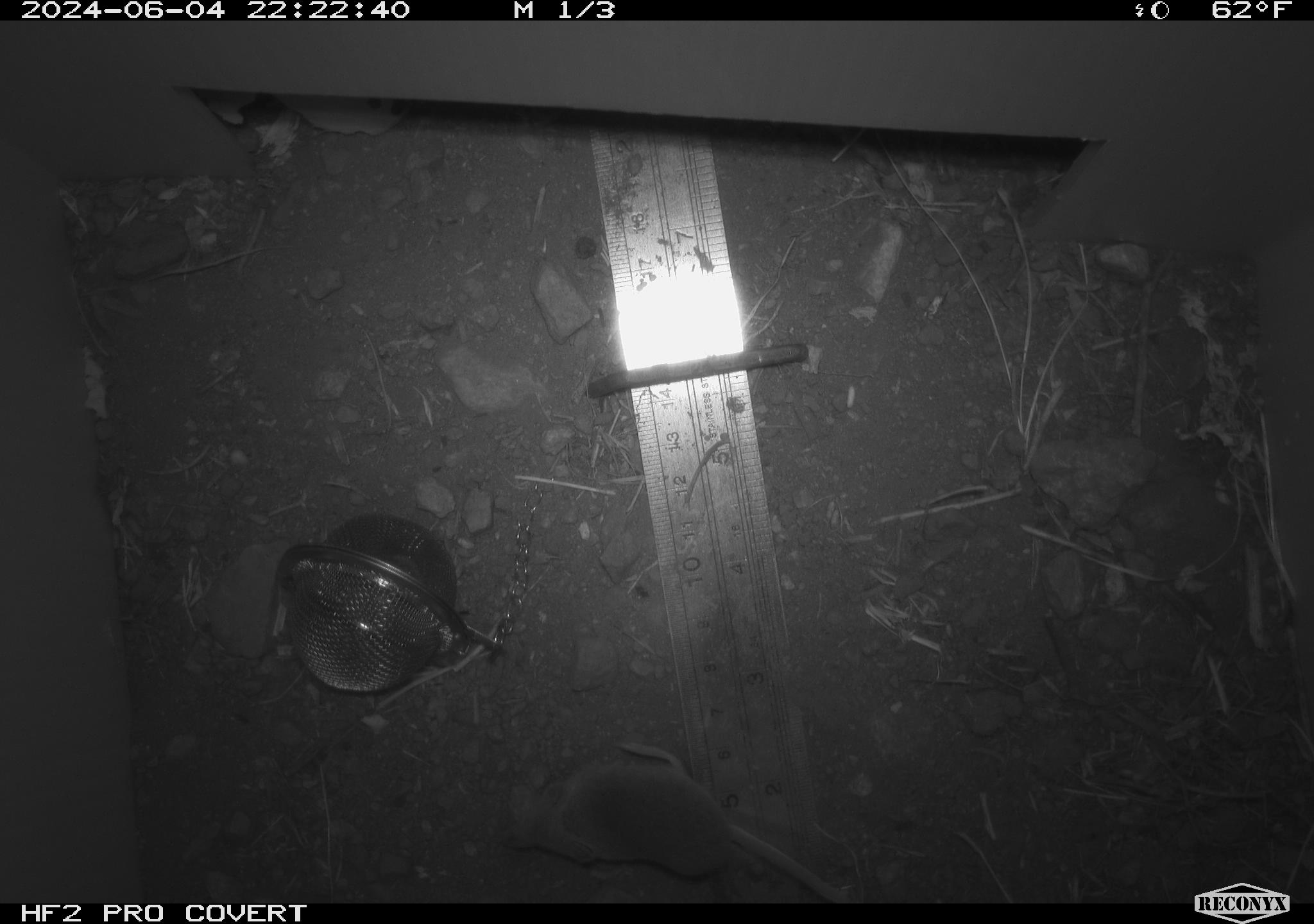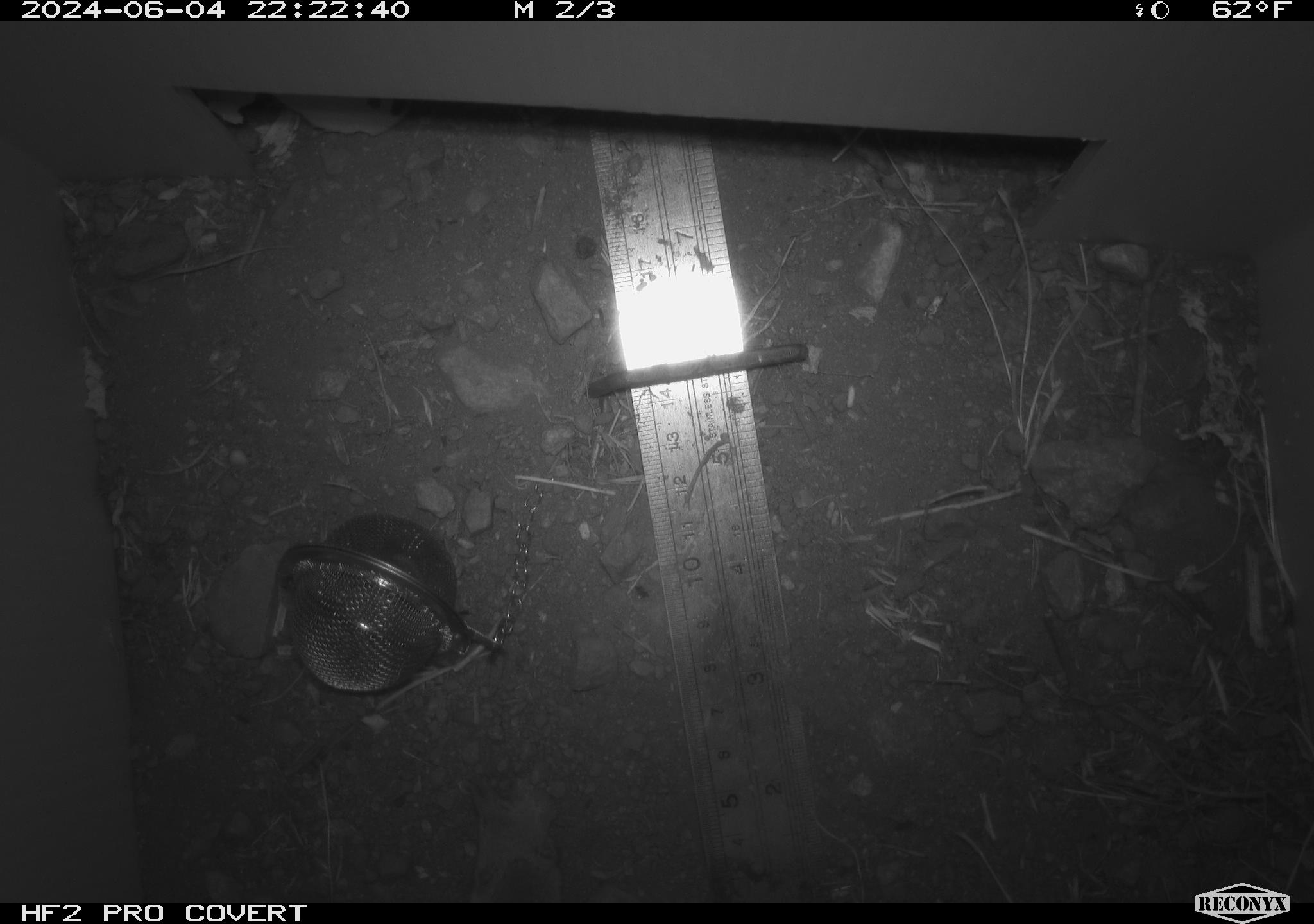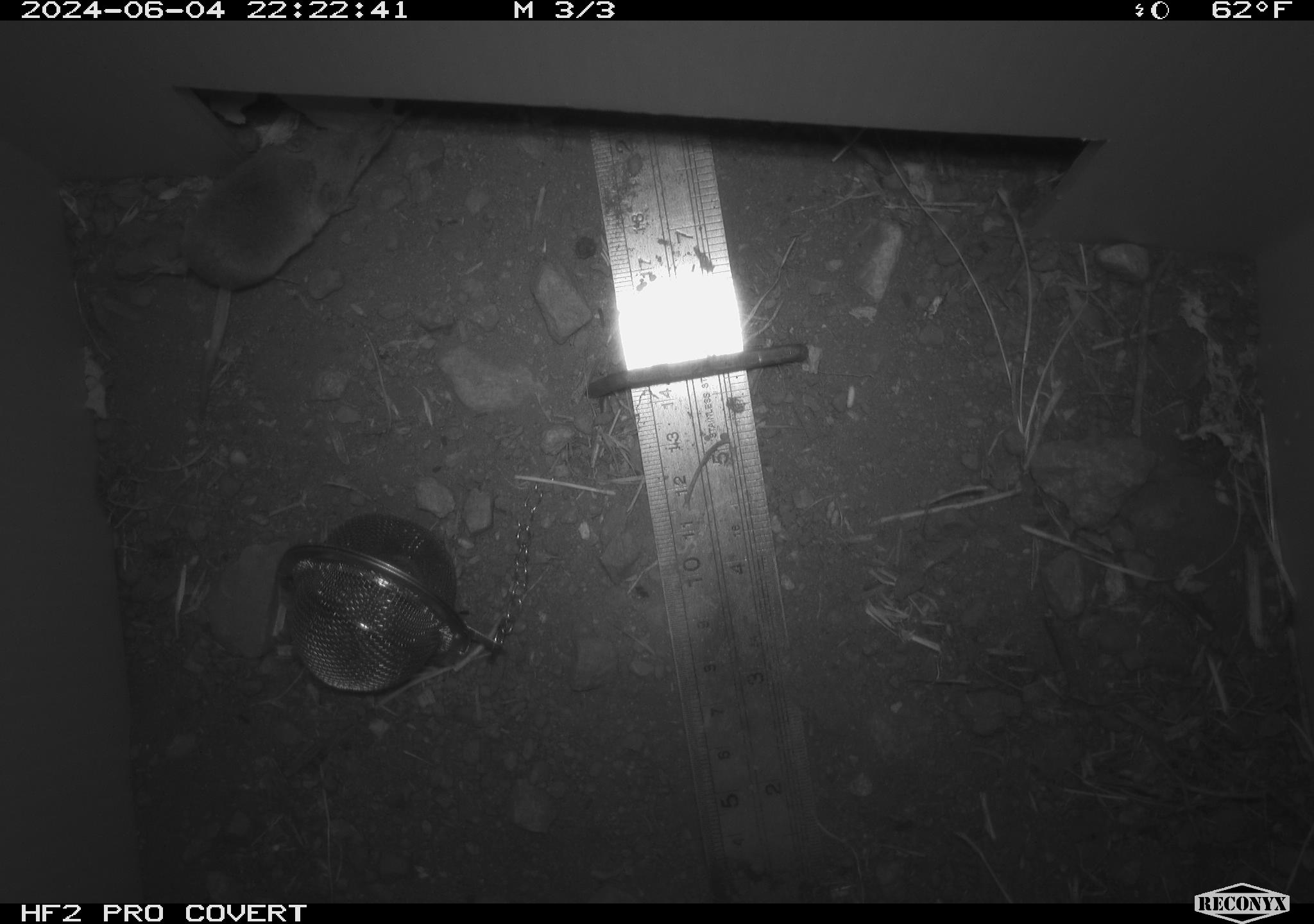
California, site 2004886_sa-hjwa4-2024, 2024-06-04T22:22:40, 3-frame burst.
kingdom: Animalia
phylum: Chordata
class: Mammalia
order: Eulipotyphla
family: Soricidae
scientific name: Soricidae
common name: shrews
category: soricidae family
Soricidae family (shrews) (Soricidae).